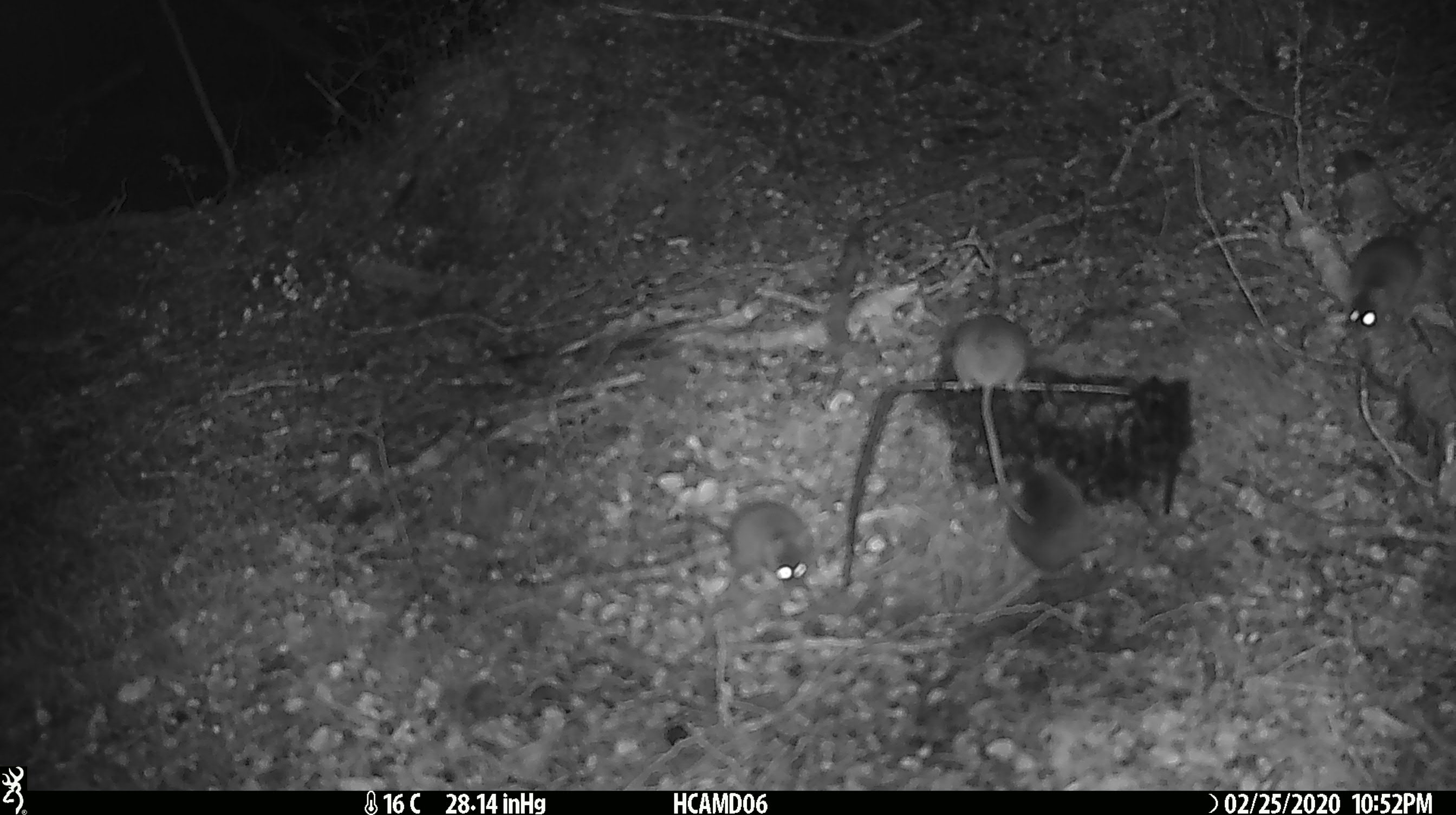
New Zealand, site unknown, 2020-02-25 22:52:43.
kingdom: Animalia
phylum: Chordata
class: Mammalia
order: Rodentia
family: Muridae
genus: Mus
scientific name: Mus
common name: mouse